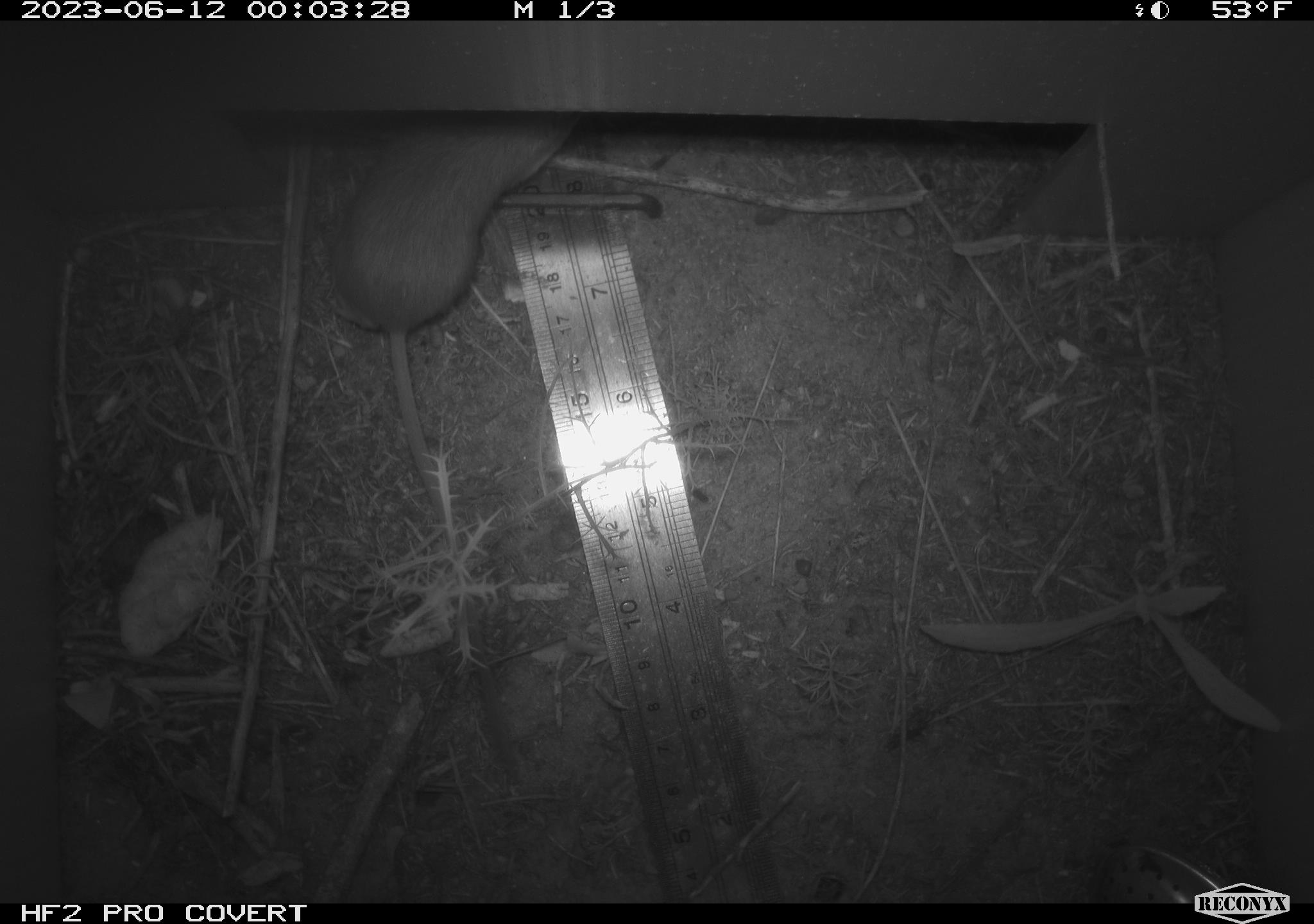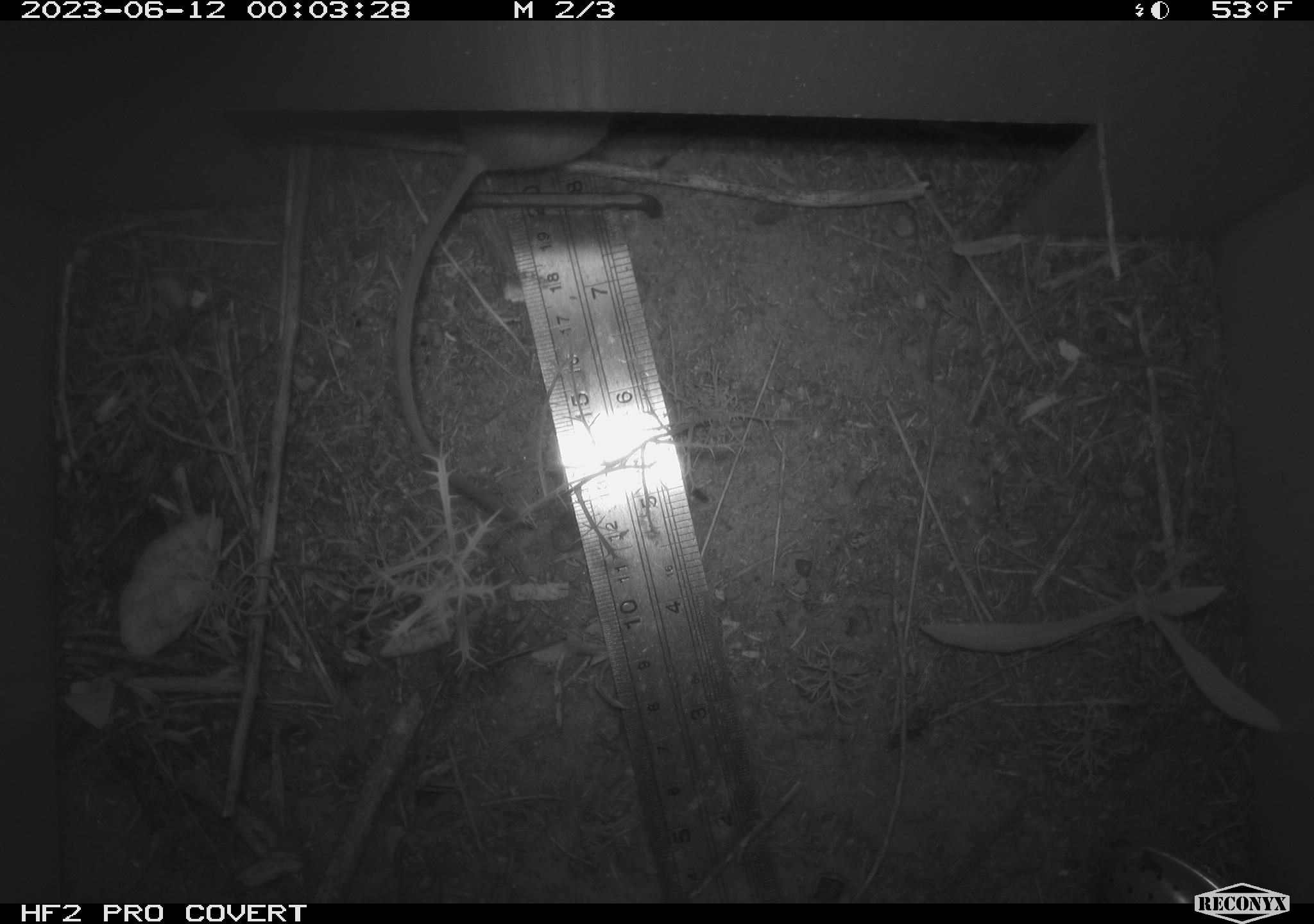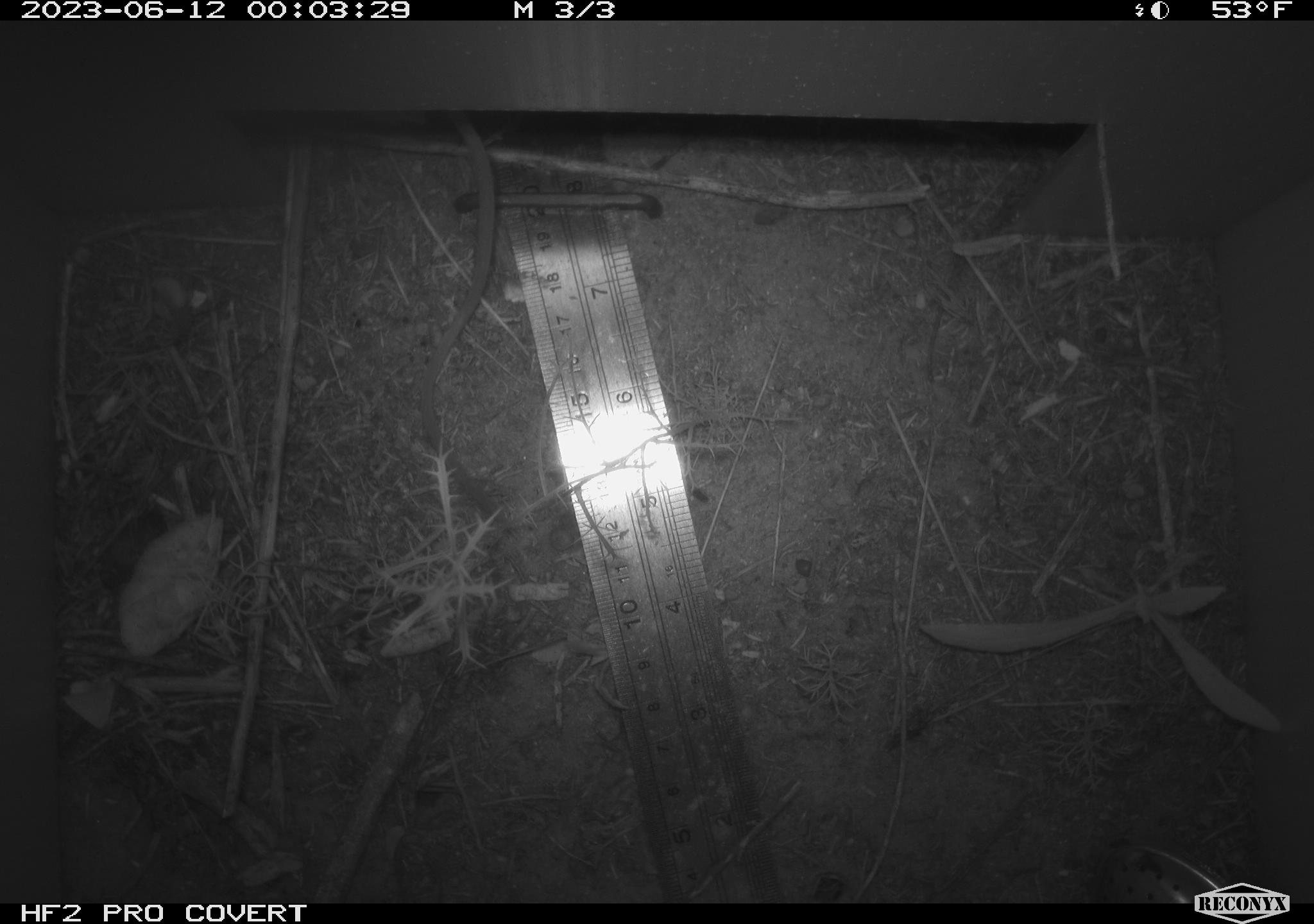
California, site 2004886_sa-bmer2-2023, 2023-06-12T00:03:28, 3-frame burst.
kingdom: Animalia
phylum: Chordata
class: Mammalia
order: Rodentia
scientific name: Rodentia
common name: mouse species